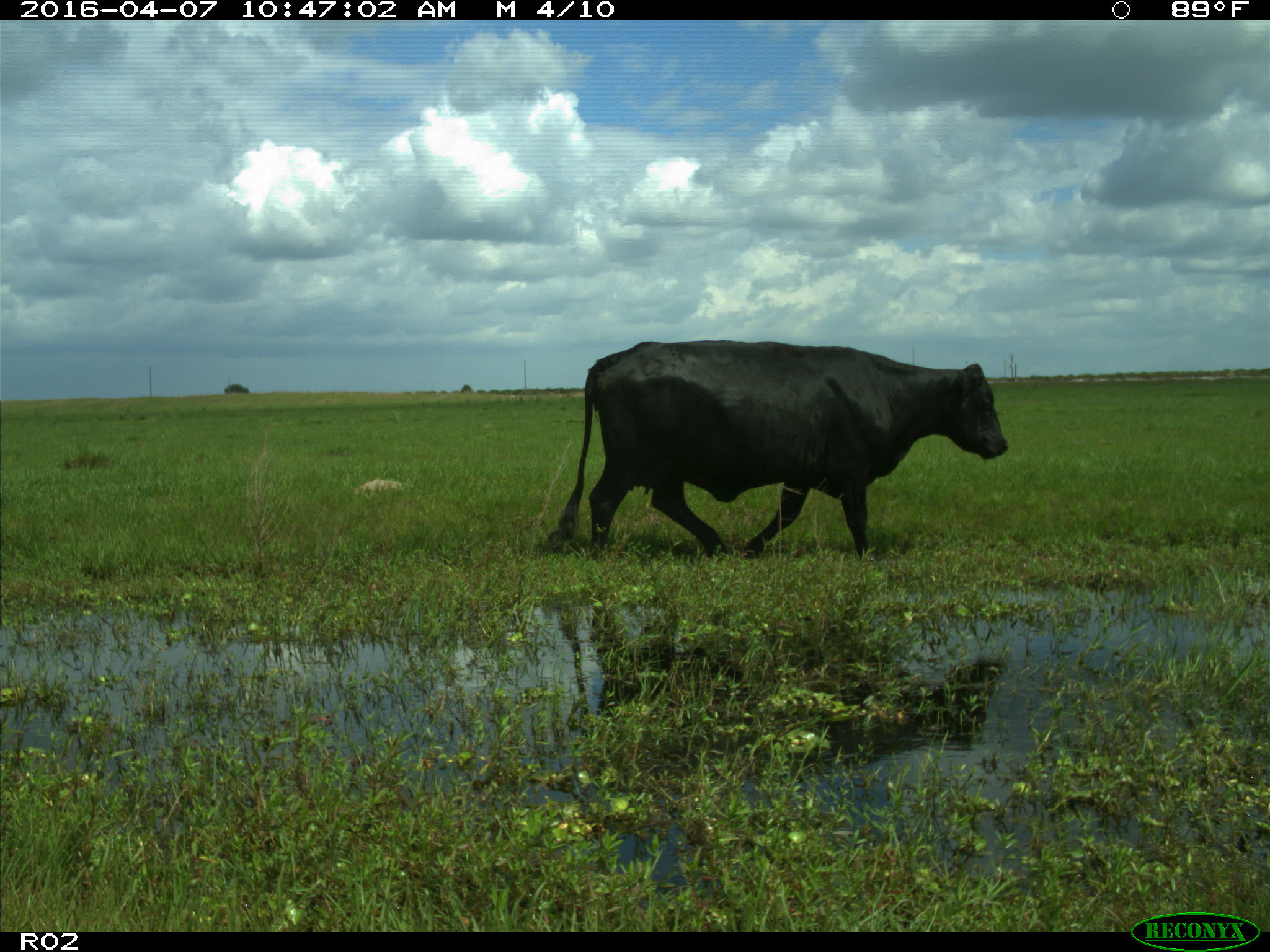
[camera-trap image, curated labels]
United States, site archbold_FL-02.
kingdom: Animalia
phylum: Chordata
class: Mammalia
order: Artiodactyla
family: Bovidae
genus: Bos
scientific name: Bos taurus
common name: domestic cow